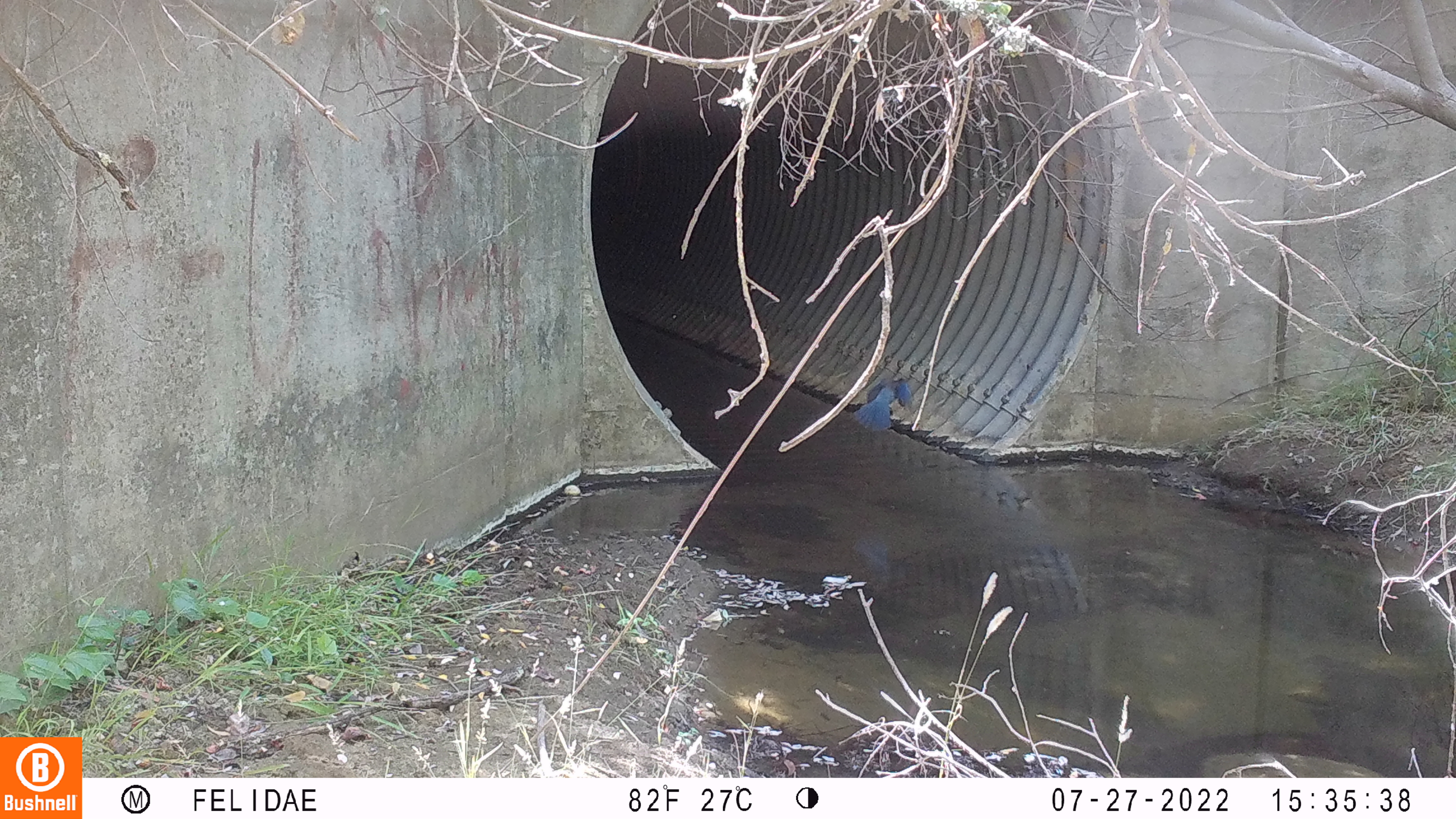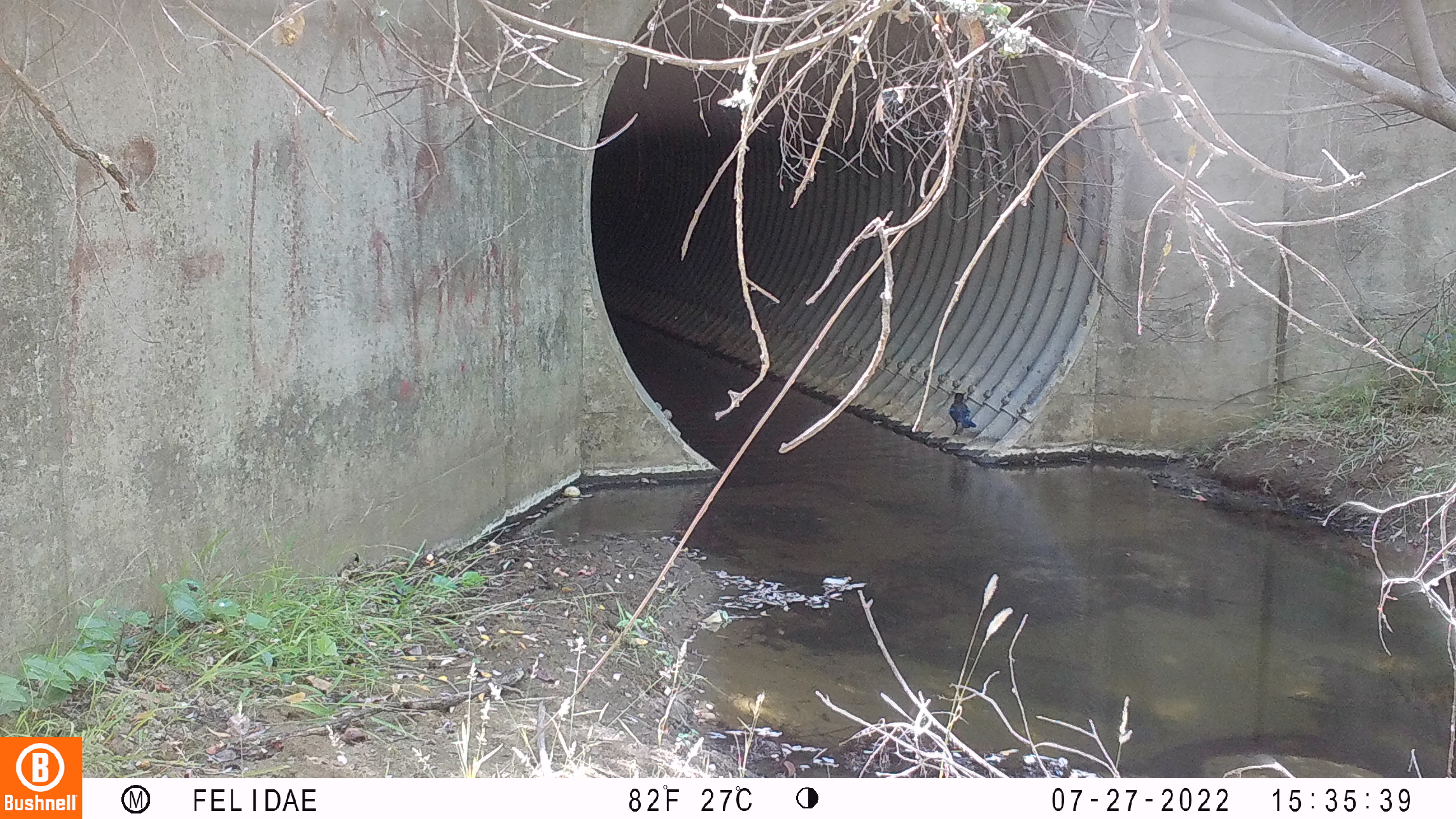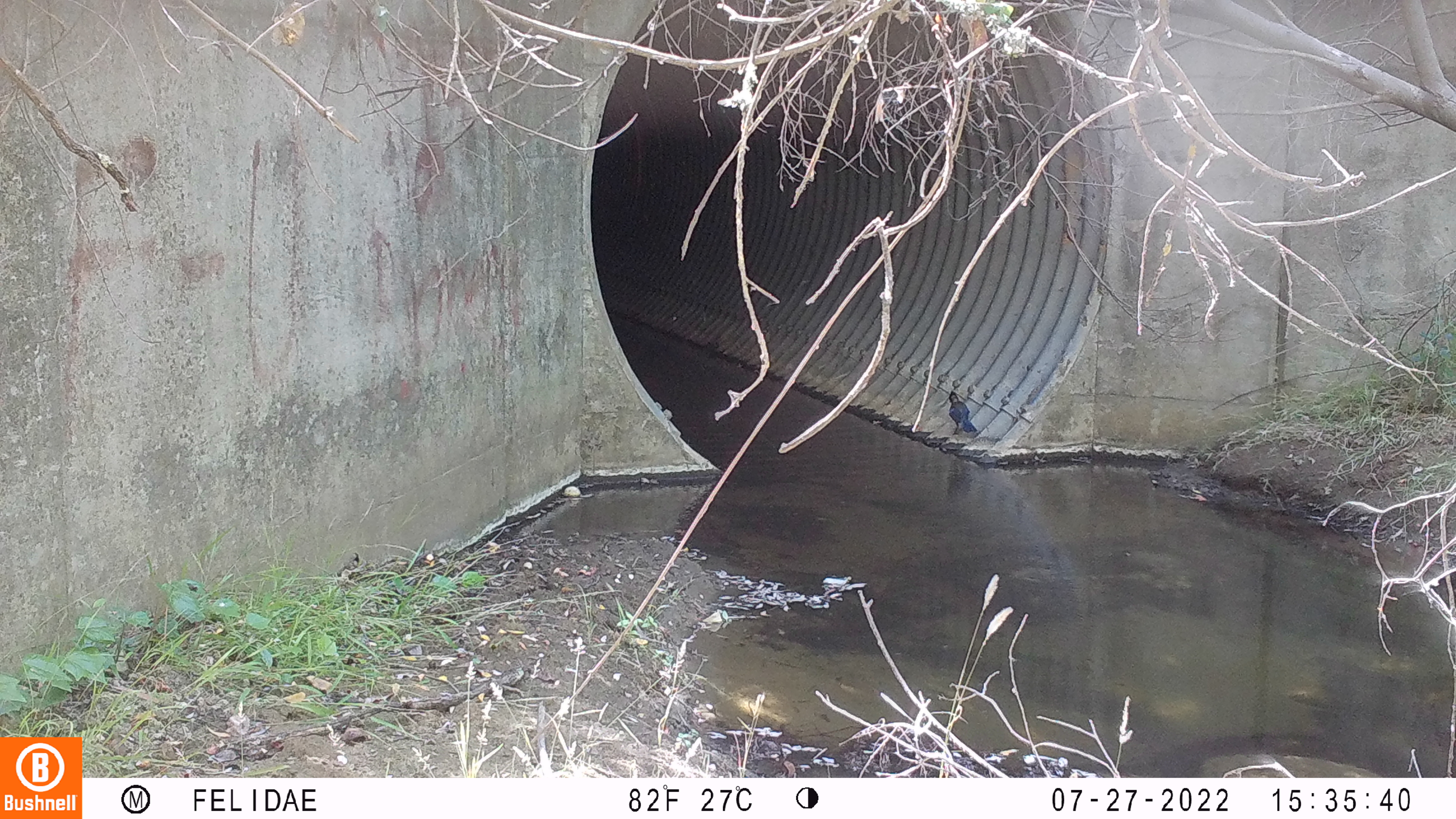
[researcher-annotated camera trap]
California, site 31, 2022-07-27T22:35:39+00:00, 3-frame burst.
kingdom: Animalia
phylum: Chordata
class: Aves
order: Passeriformes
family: Corvidae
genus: Cyanocitta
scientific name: Cyanocitta stelleri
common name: steller's jay